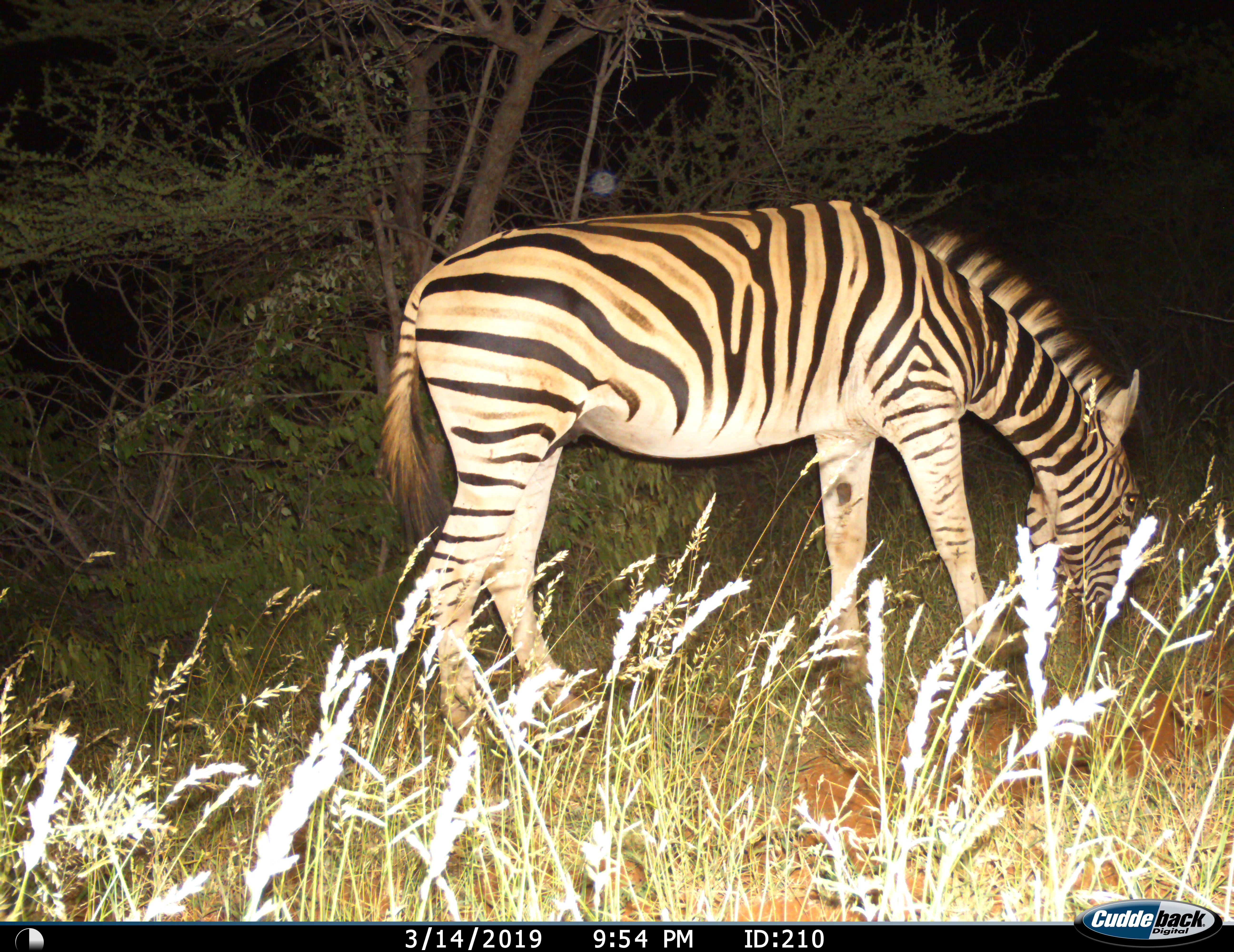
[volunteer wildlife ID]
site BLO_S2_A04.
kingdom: Animalia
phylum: Chordata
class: Mammalia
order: Perissodactyla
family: Equidae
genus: Equus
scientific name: Equus quagga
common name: plains zebra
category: zebraplains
Zebraplains (plains zebra) (Equus quagga), count 1. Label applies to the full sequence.